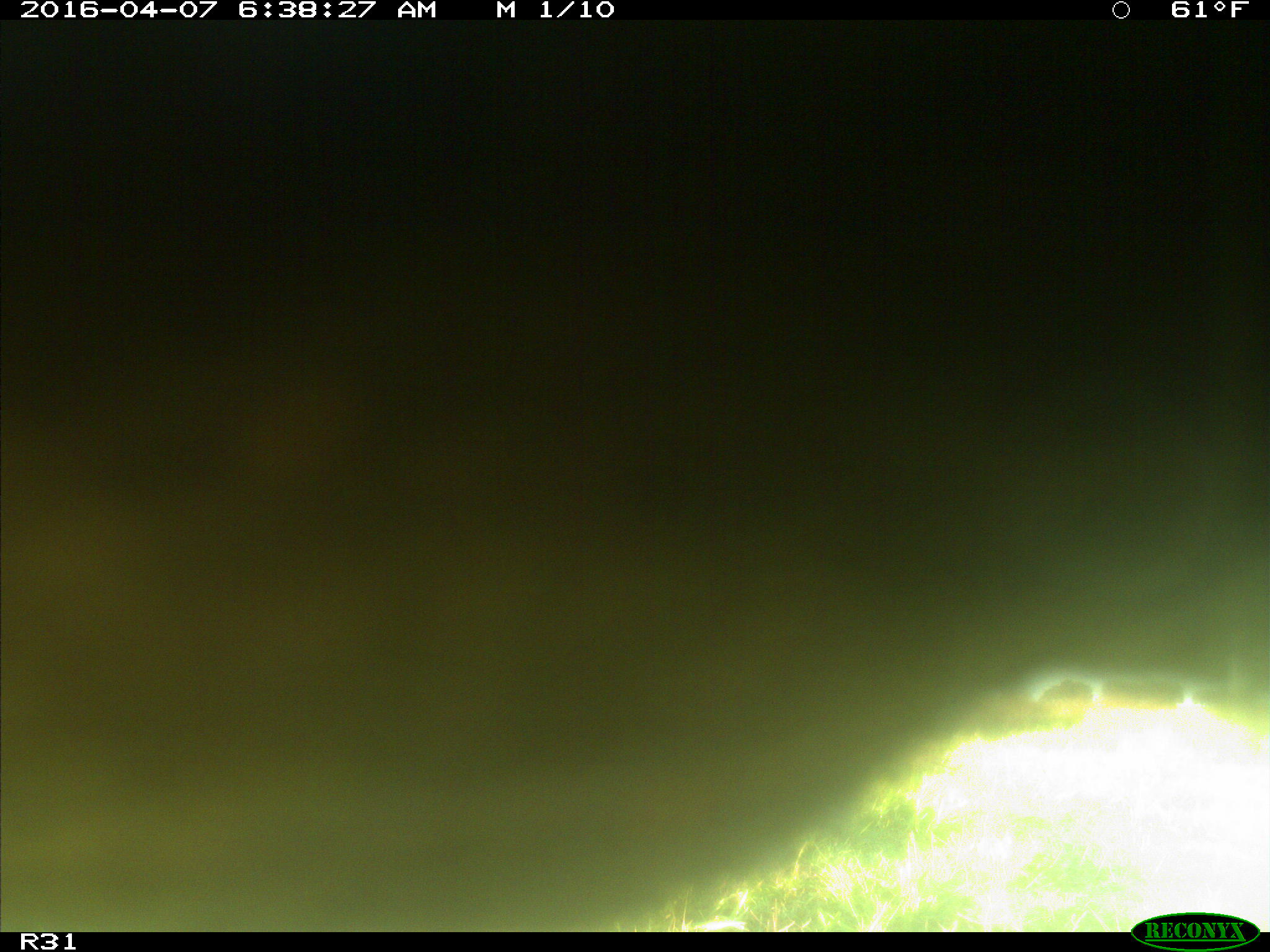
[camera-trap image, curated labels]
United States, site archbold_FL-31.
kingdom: Animalia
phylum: Chordata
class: Mammalia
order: Artiodactyla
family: Bovidae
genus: Bos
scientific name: Bos taurus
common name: domestic cow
Bos taurus (domestic cow).